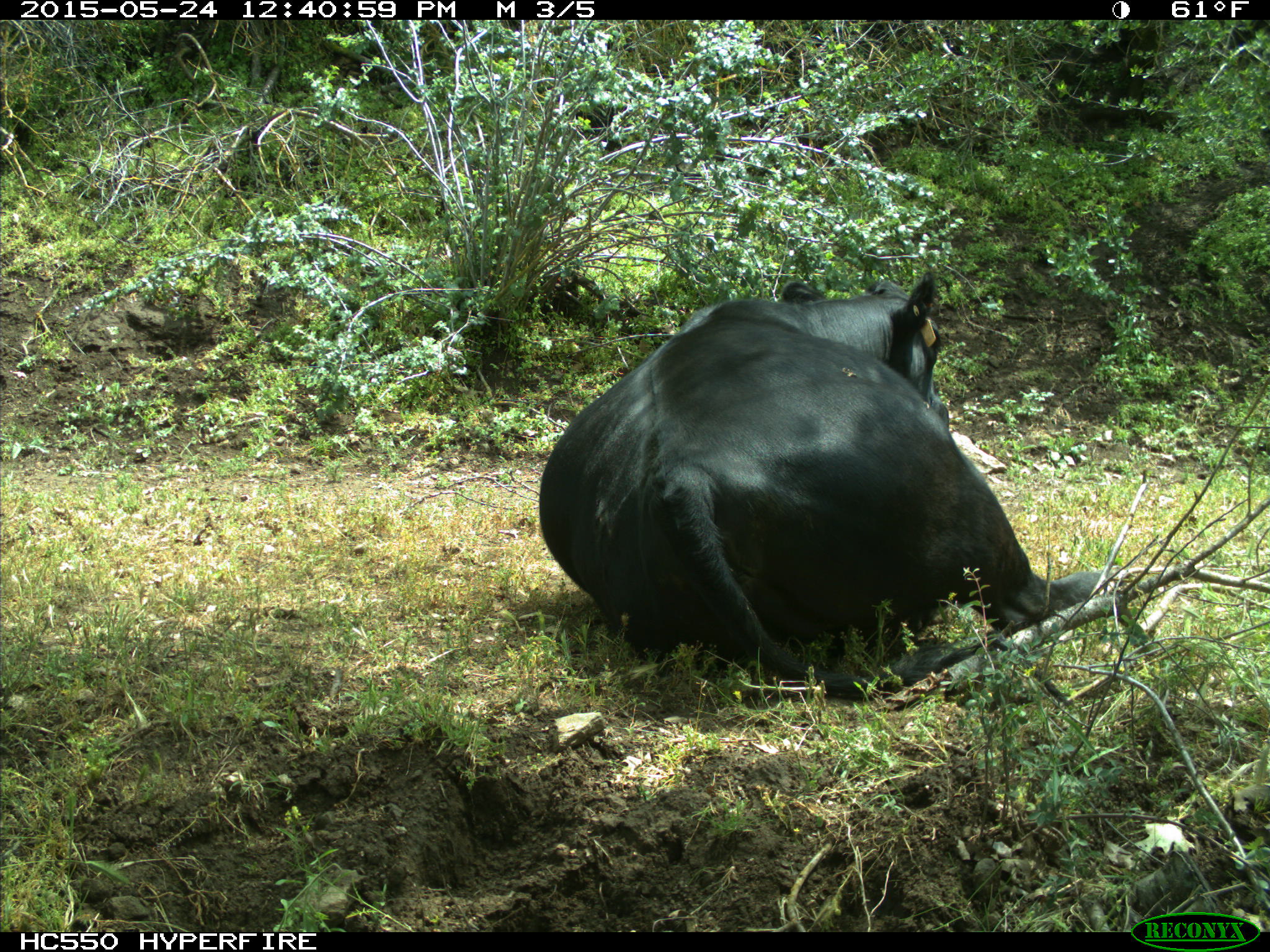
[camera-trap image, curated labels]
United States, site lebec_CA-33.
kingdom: Animalia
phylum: Chordata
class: Mammalia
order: Artiodactyla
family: Bovidae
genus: Bos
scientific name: Bos taurus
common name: domestic cow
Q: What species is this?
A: Bos taurus (domestic cow).